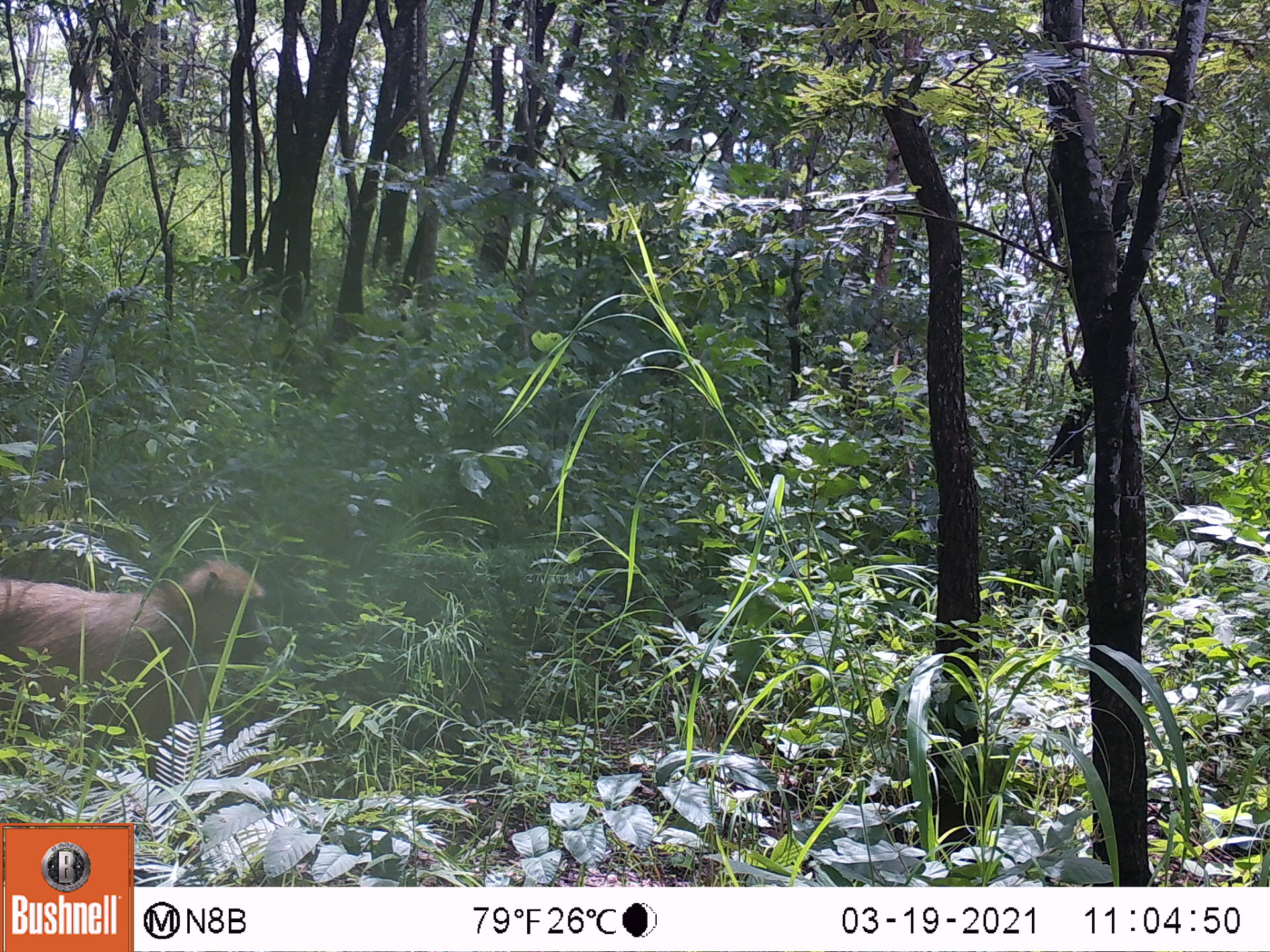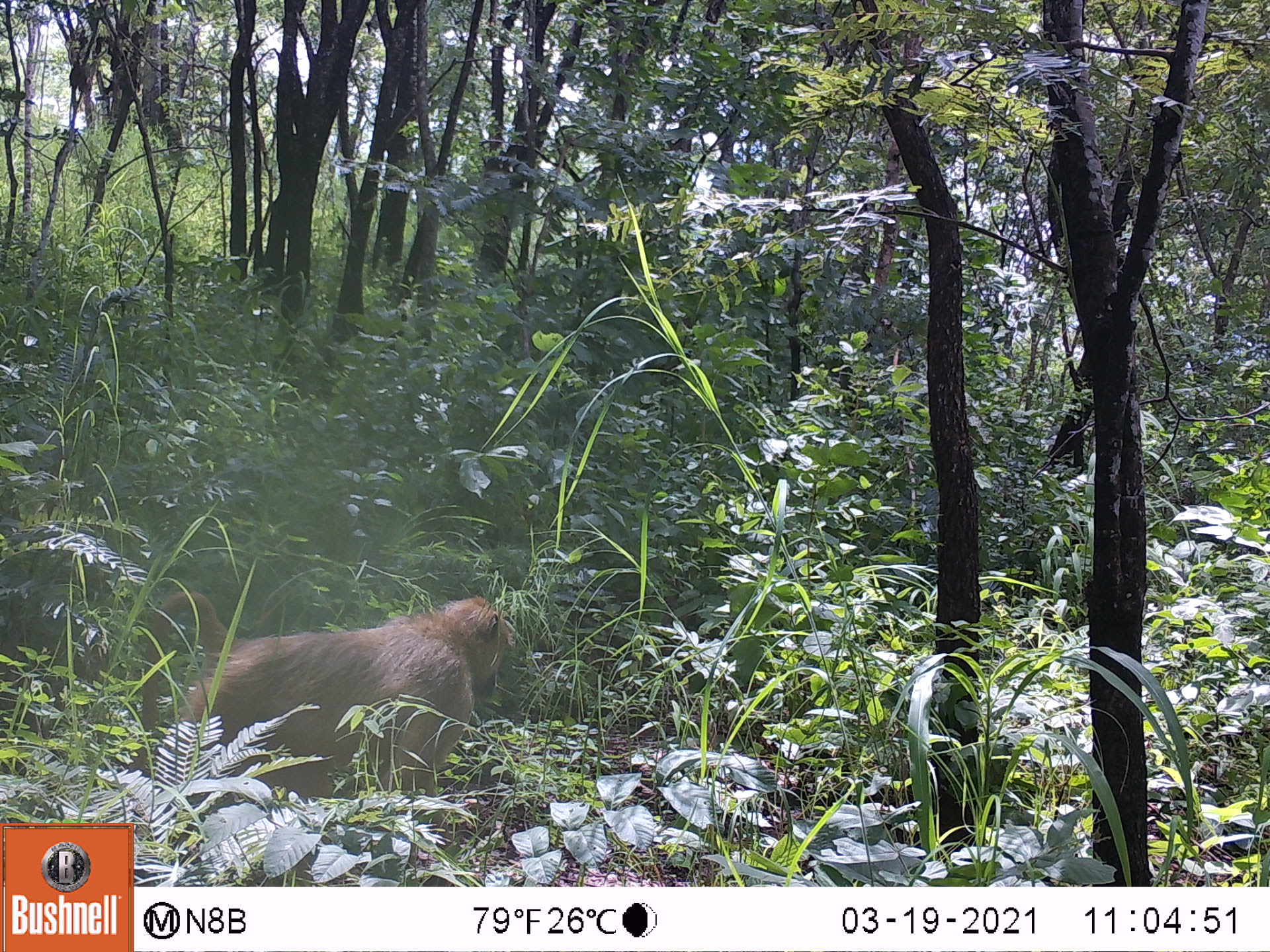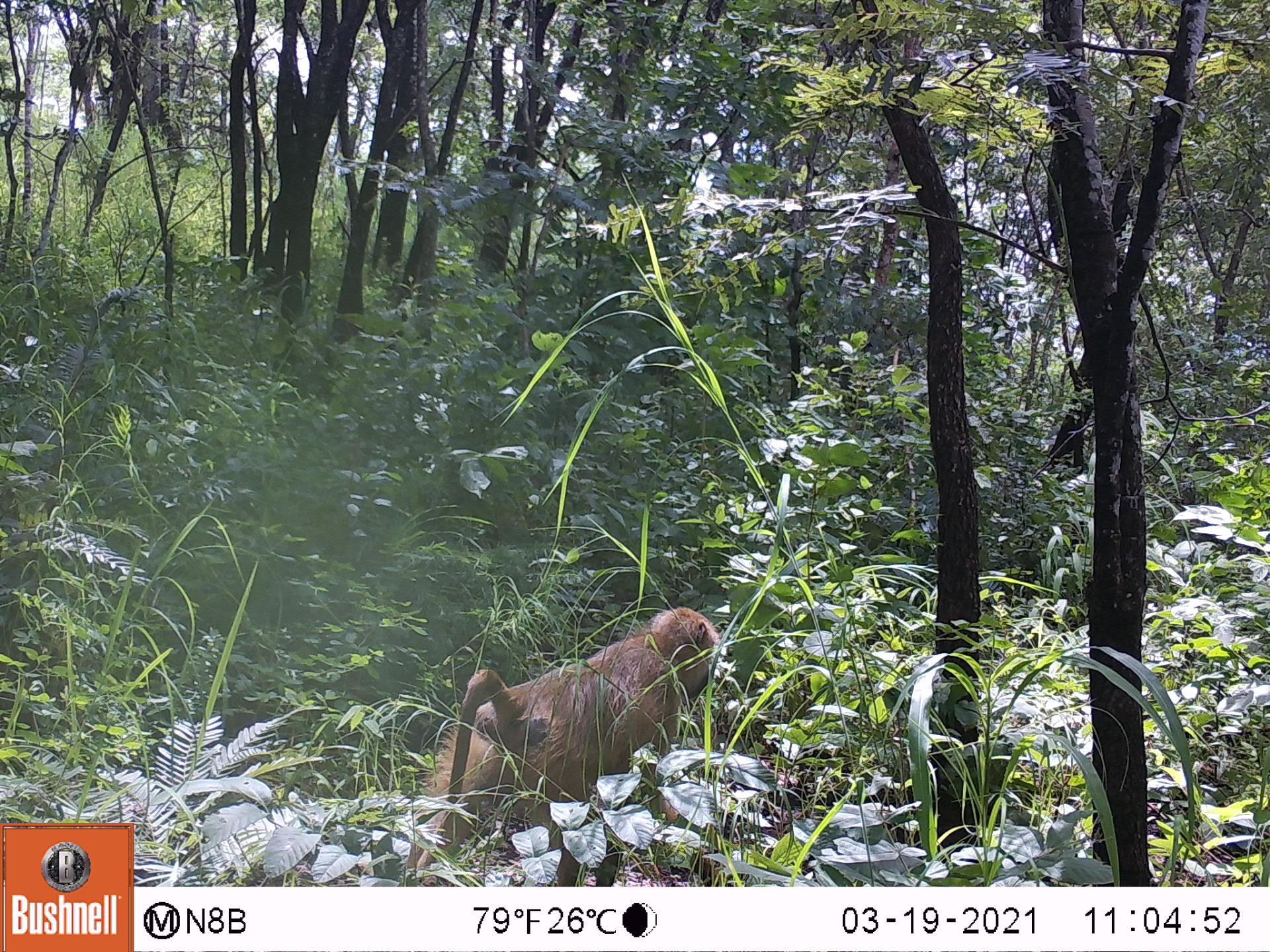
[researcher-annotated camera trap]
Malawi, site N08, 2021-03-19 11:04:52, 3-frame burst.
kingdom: Animalia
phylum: Chordata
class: Mammalia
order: Primates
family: Cercopithecidae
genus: Papio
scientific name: Papio cynocephalus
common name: yellow baboon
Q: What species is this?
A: Yellow baboon (Papio cynocephalus).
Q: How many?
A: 1.